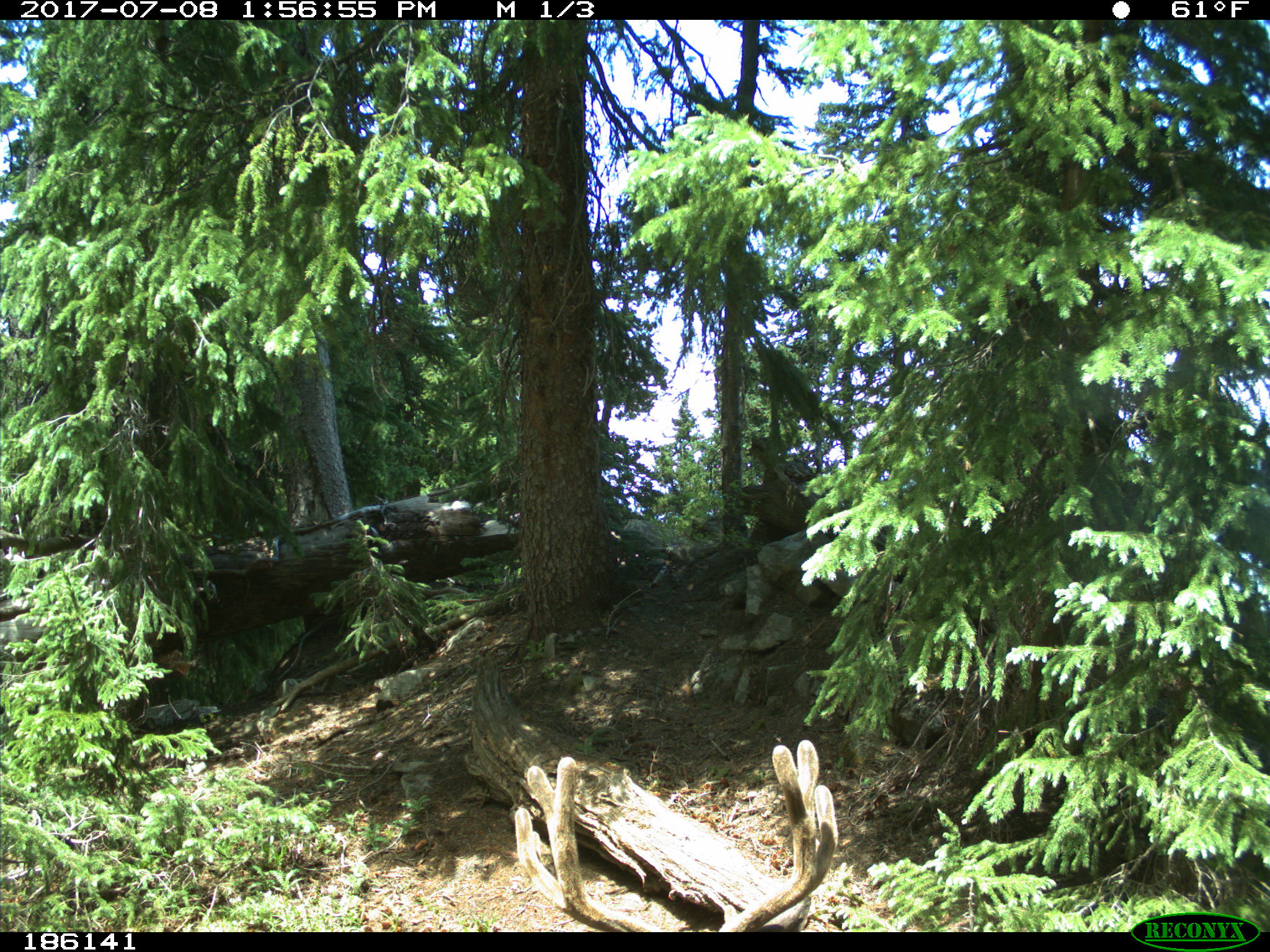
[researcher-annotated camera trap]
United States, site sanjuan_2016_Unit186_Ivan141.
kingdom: Animalia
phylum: Chordata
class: Mammalia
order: Artiodactyla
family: Cervidae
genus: Odocoileus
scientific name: Odocoileus hemionus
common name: mule deer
Odocoileus hemionus (mule deer).